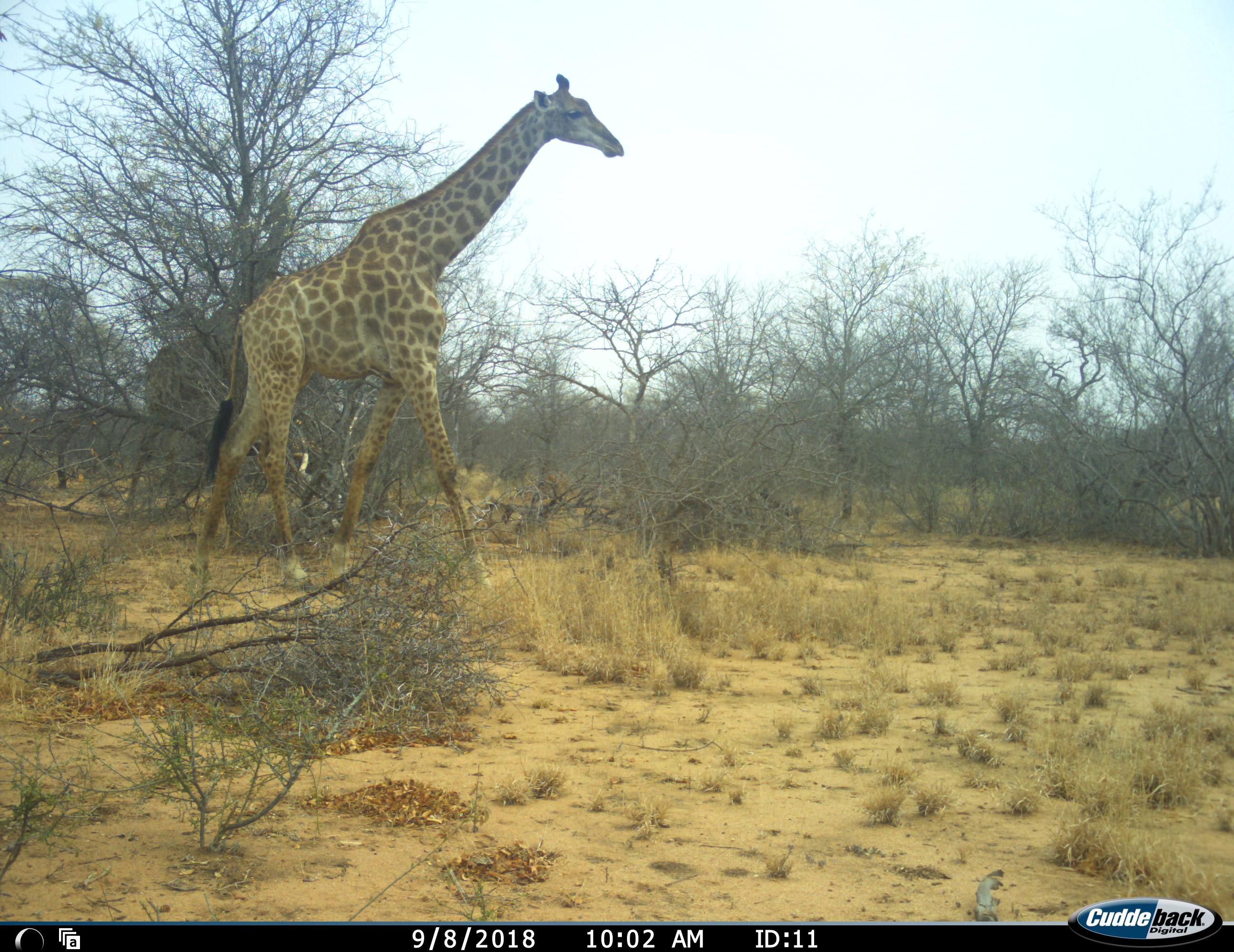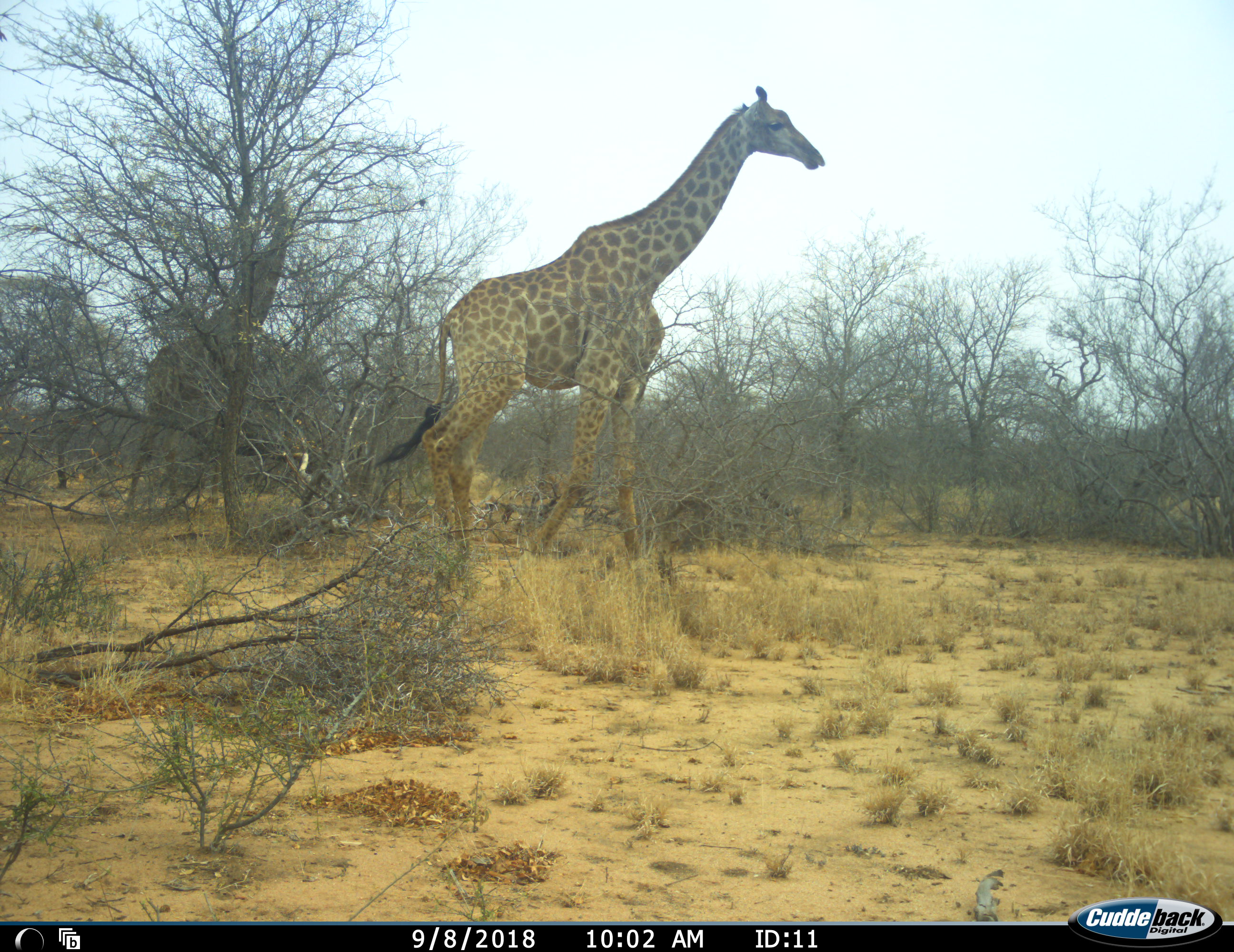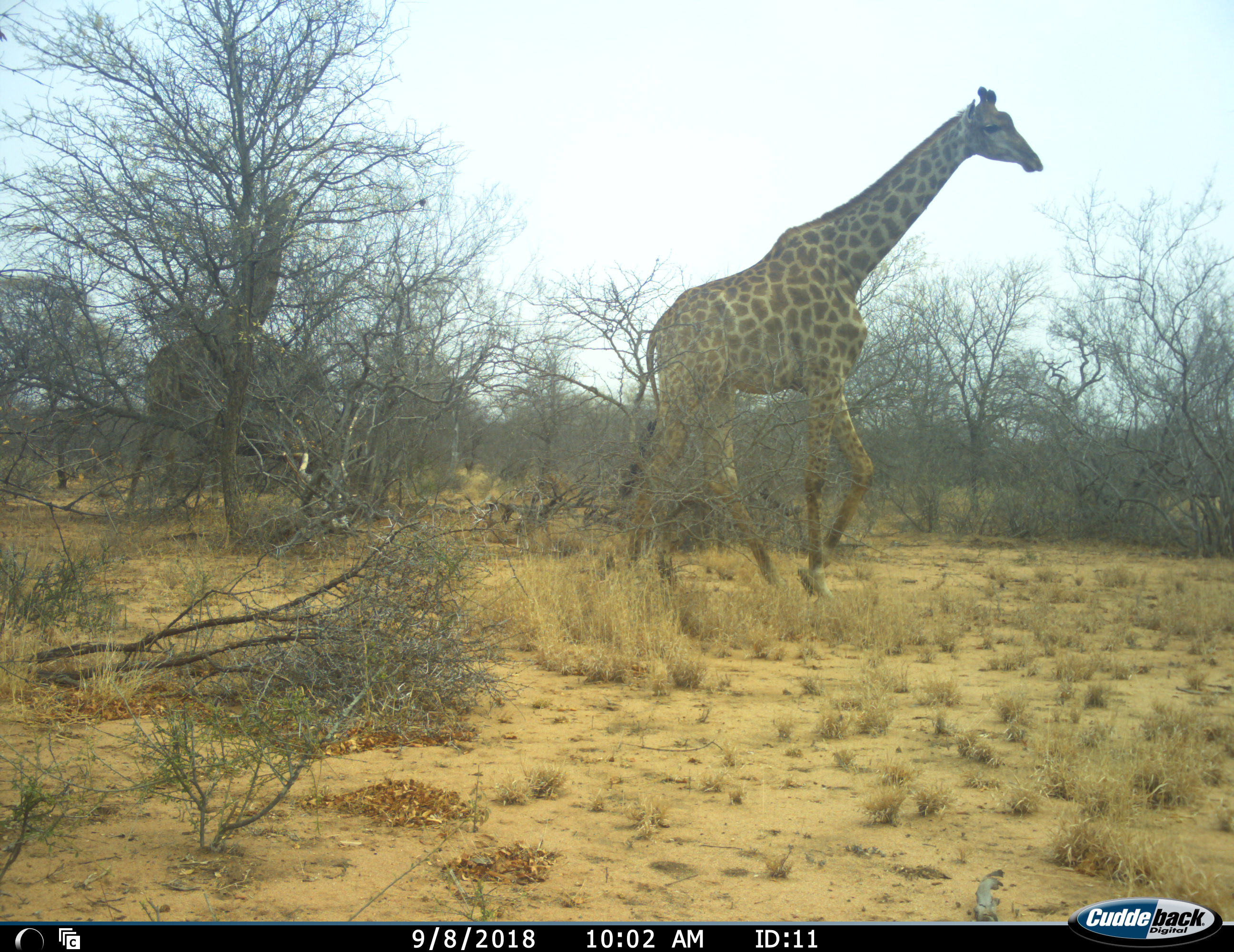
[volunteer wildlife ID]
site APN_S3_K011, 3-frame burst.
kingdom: Animalia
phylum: Chordata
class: Mammalia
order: Artiodactyla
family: Giraffidae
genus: Giraffa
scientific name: Giraffa camelopardalis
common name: giraffe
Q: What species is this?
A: Giraffe (Giraffa camelopardalis).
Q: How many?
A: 2.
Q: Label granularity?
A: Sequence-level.